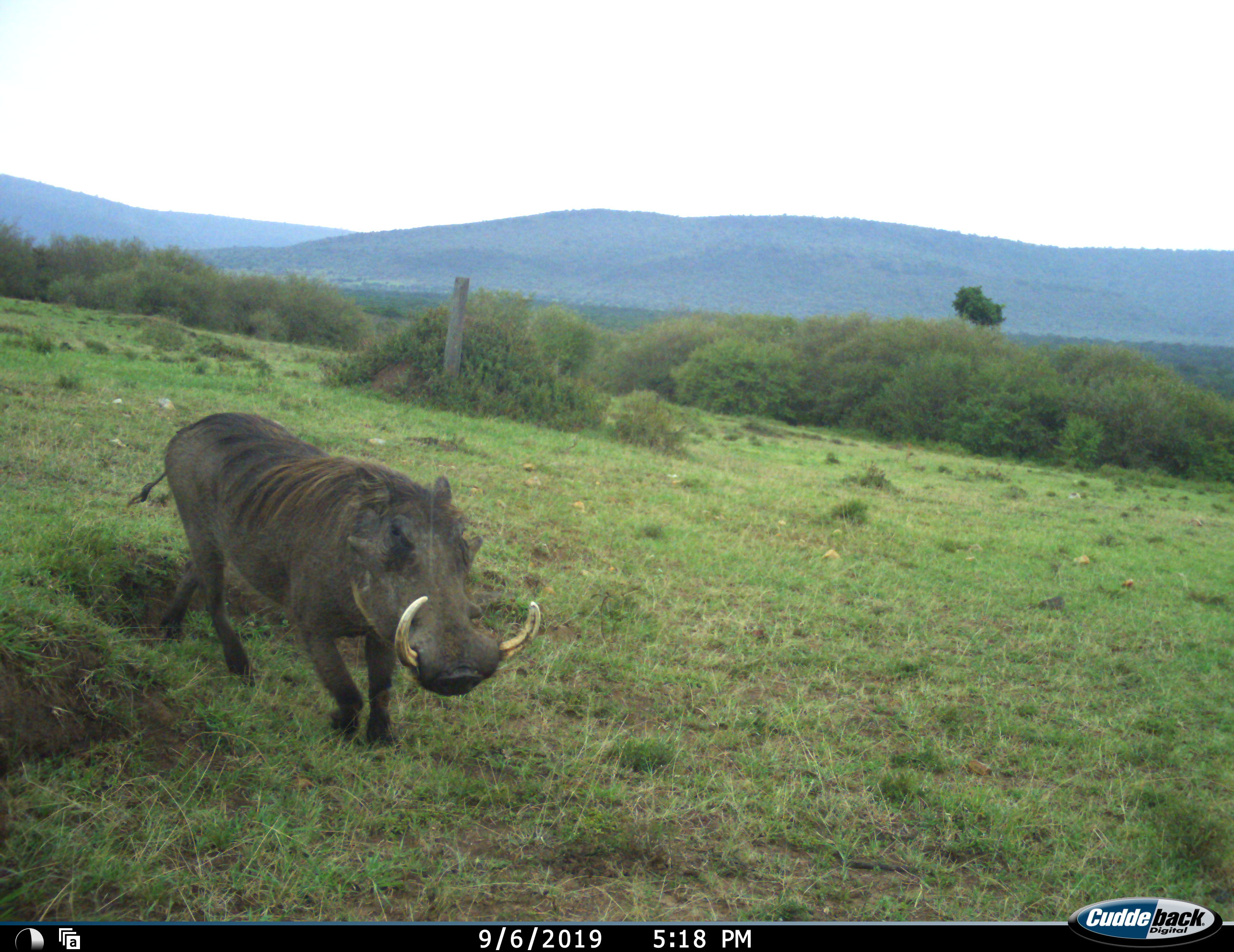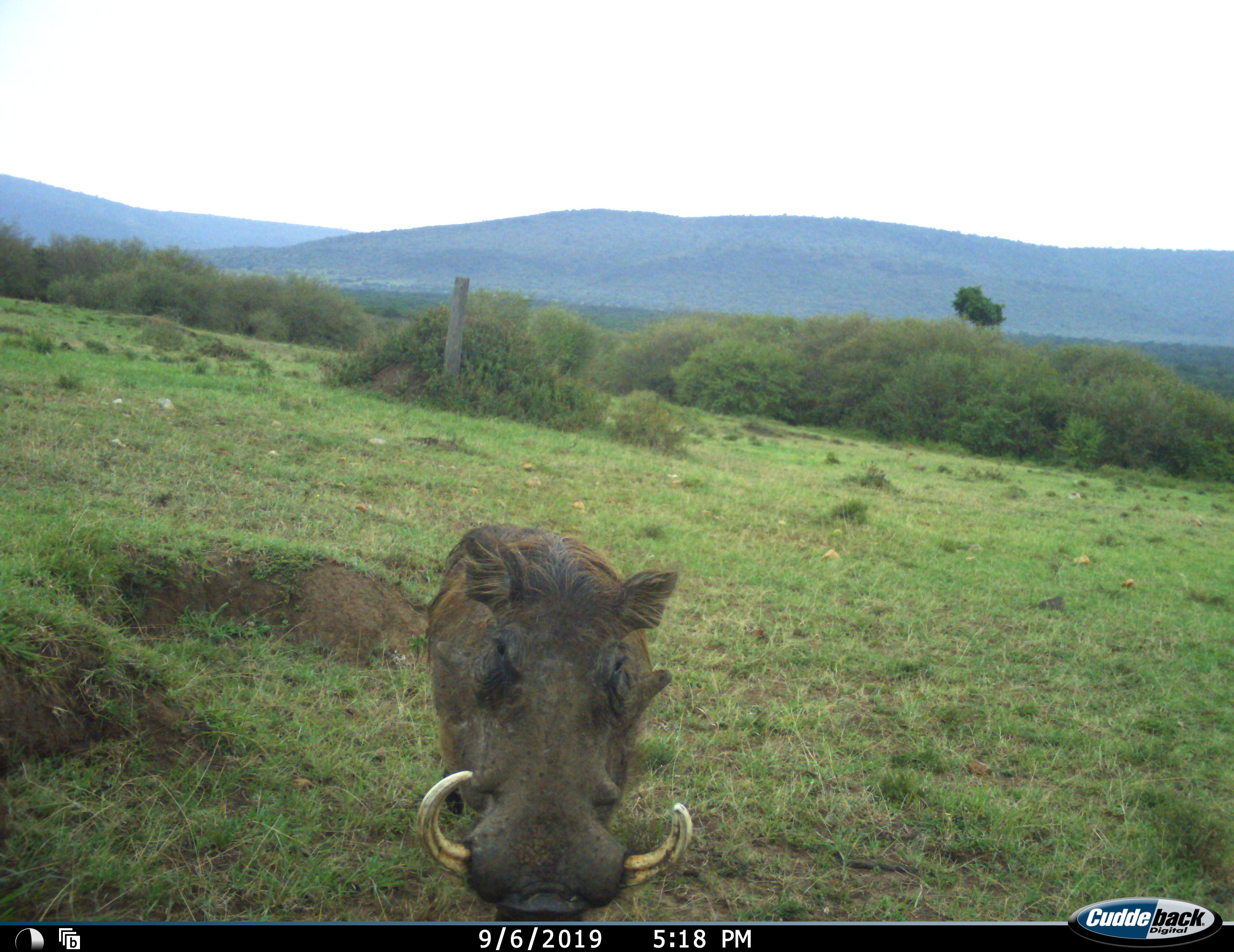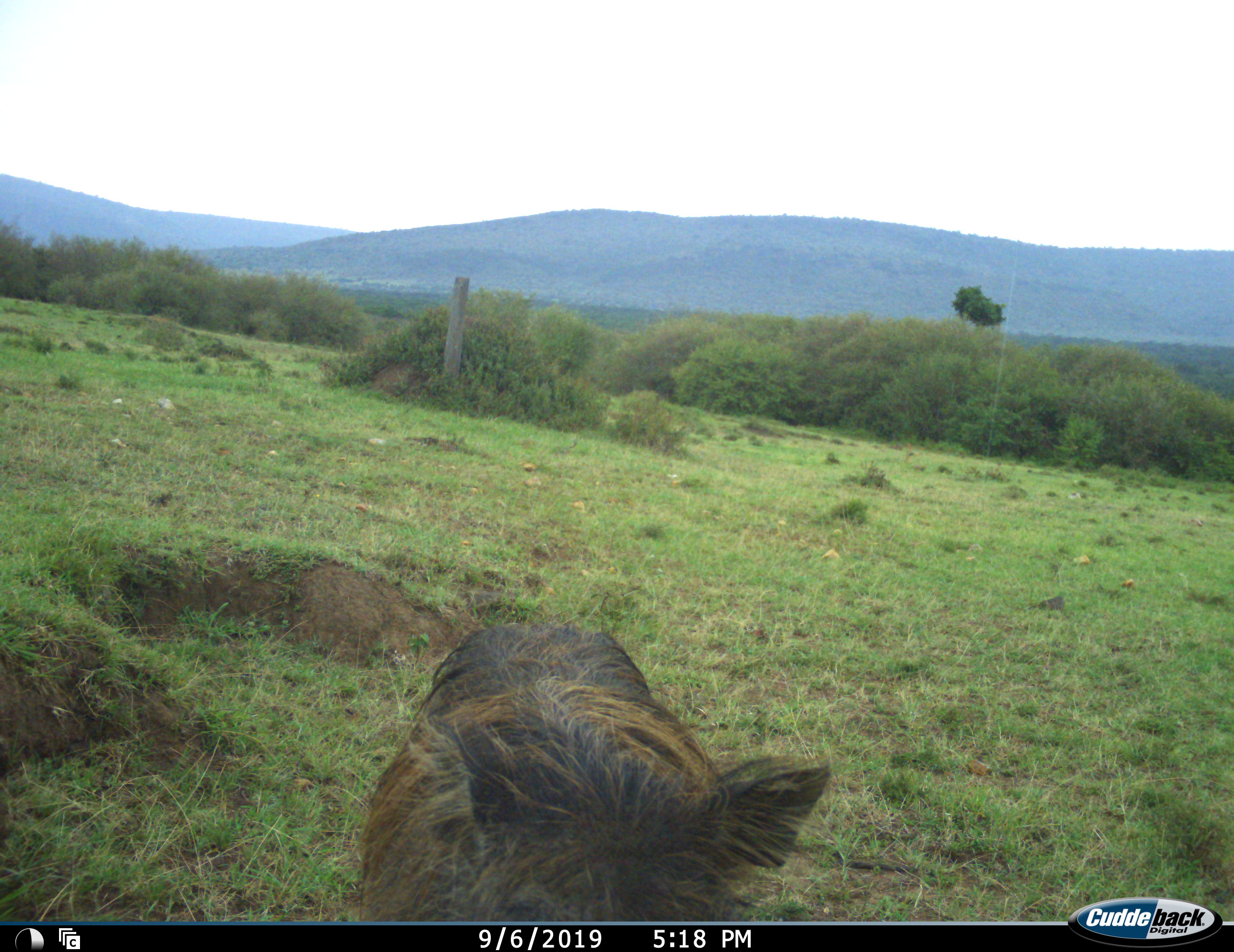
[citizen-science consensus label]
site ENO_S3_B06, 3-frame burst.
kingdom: Animalia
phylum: Chordata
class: Mammalia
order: Artiodactyla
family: Suidae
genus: Phacochoerus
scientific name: Phacochoerus africanus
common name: warthog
Warthog (Phacochoerus africanus), count 1. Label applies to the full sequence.